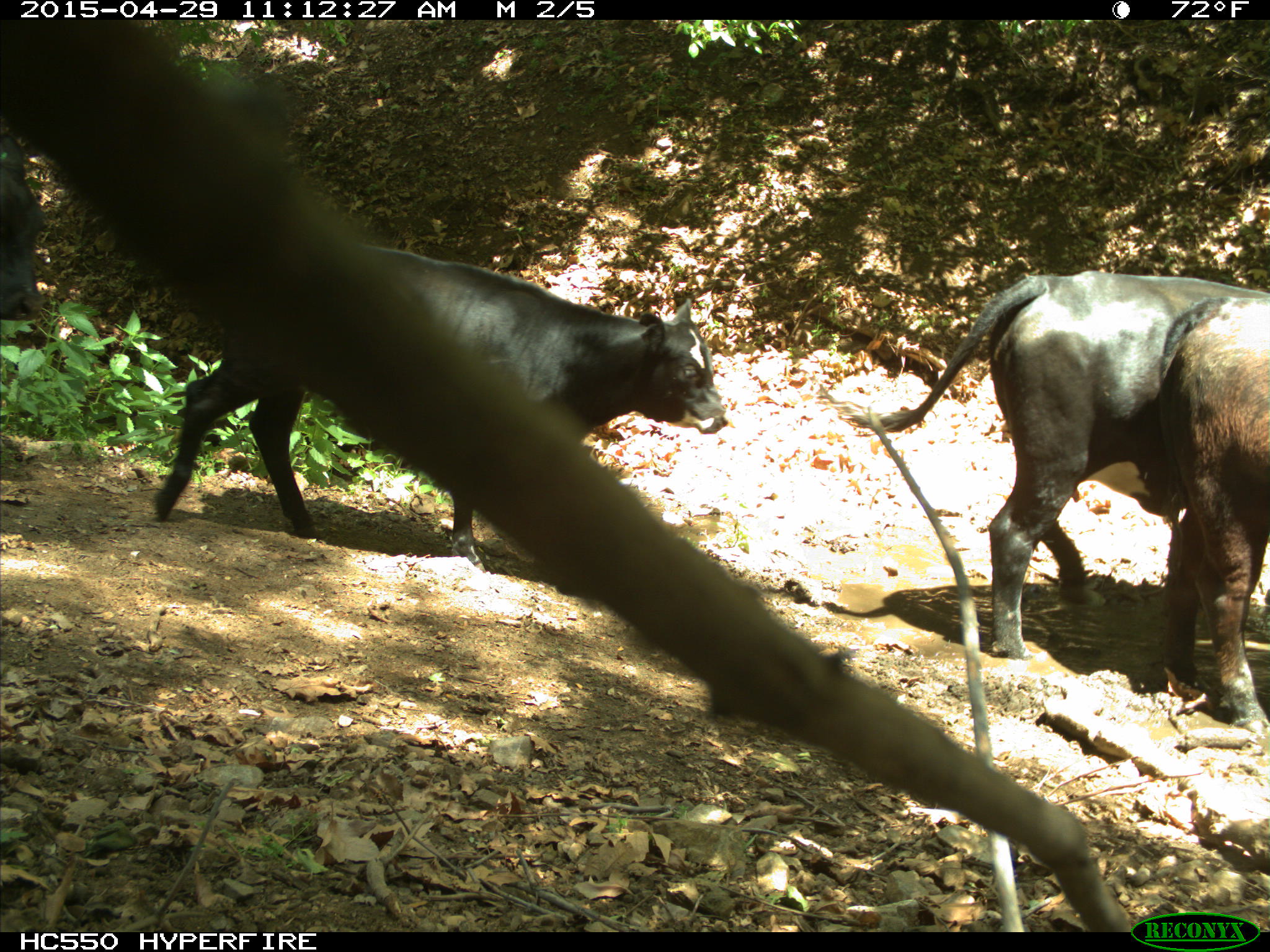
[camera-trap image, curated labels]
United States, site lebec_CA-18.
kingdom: Animalia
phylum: Chordata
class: Mammalia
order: Artiodactyla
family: Bovidae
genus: Bos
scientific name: Bos taurus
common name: domestic cow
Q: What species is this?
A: Bos taurus (domestic cow).